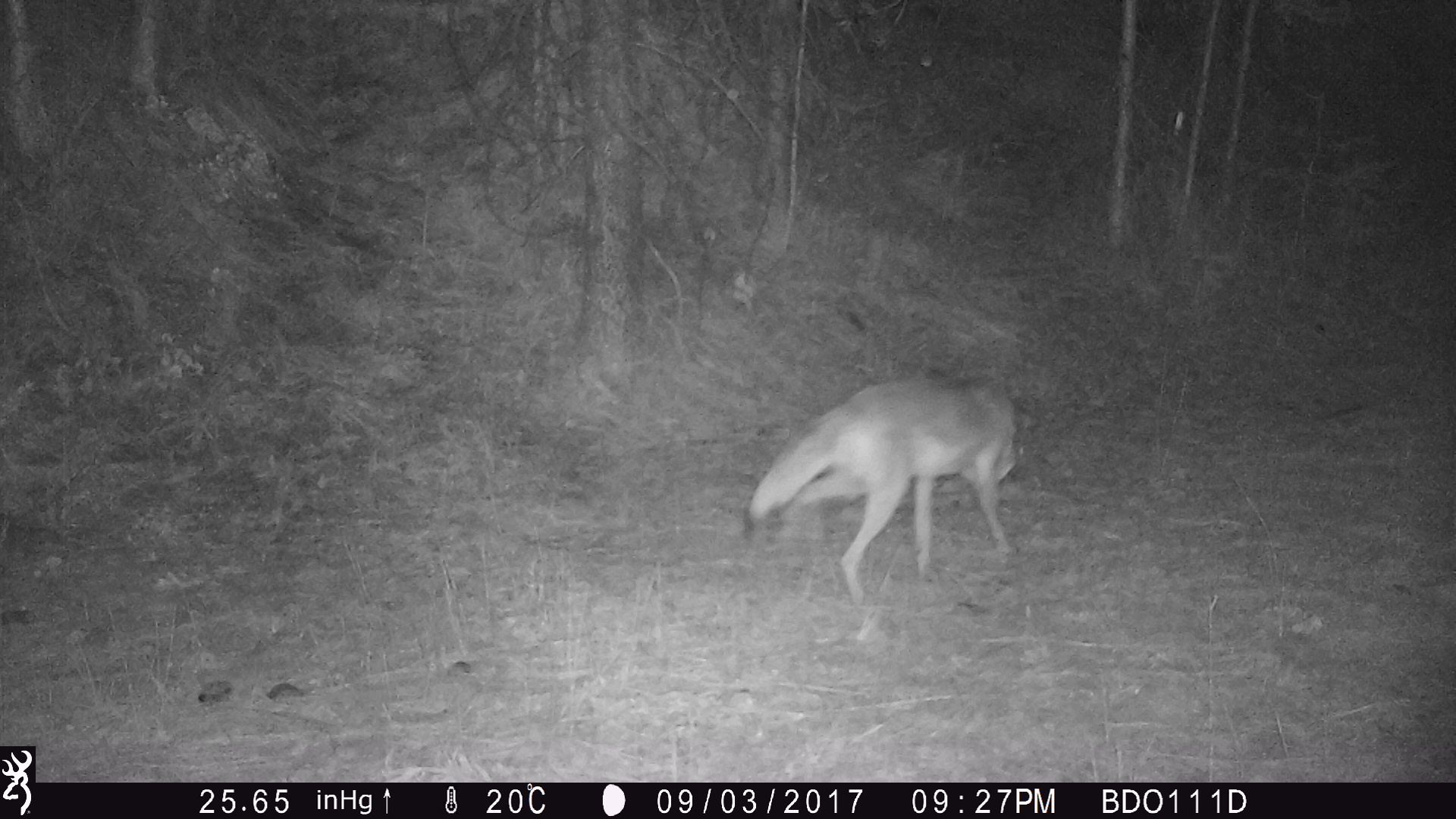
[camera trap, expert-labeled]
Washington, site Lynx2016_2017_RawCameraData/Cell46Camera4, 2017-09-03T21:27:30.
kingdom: Animalia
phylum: Chordata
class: Mammalia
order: Carnivora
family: Canidae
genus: Canis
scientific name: Canis latrans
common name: coyote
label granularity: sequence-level